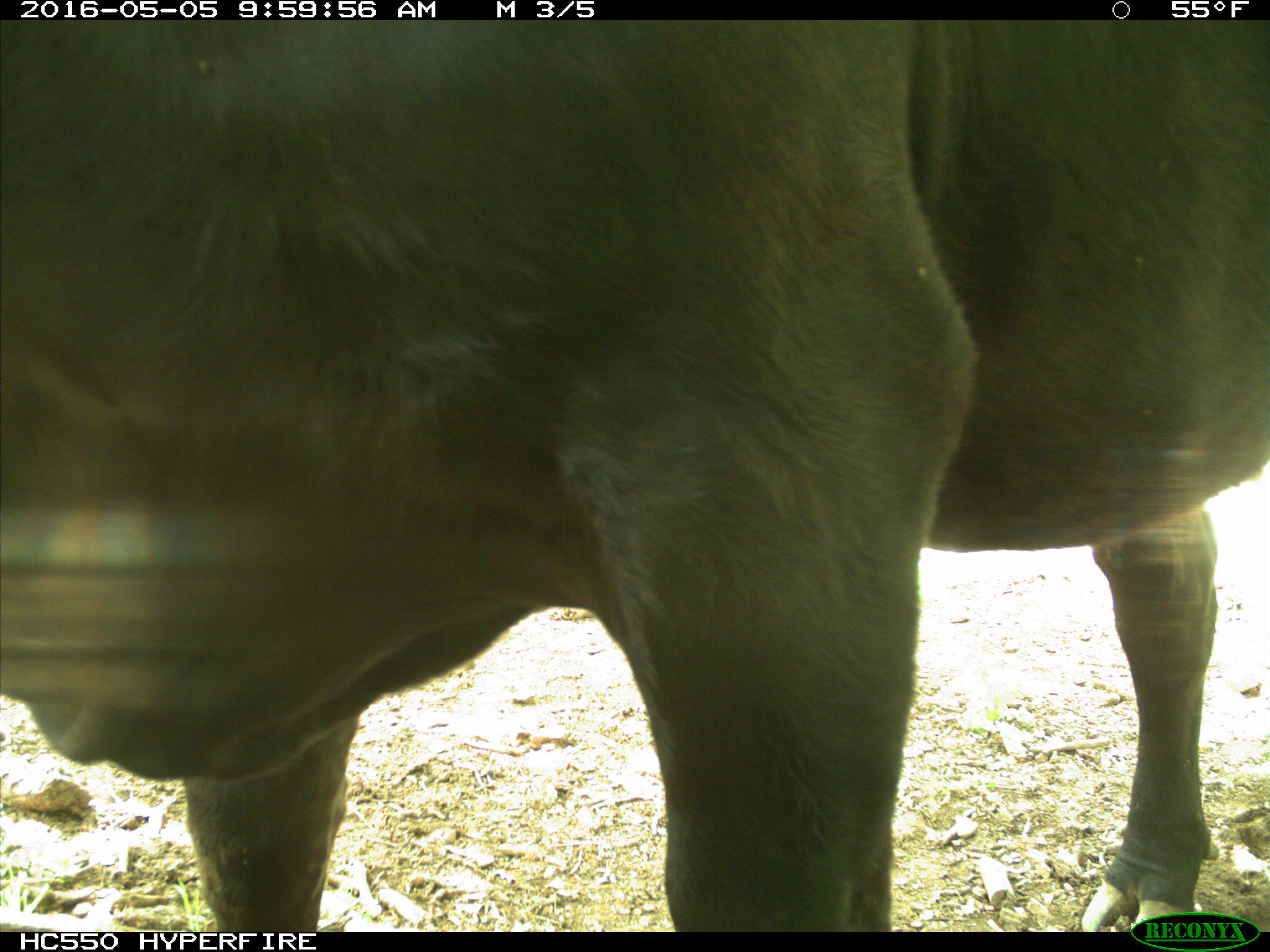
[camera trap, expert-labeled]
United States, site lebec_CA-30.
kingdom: Animalia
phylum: Chordata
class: Mammalia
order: Artiodactyla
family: Bovidae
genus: Bos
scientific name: Bos taurus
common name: domestic cow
Bos taurus (domestic cow).